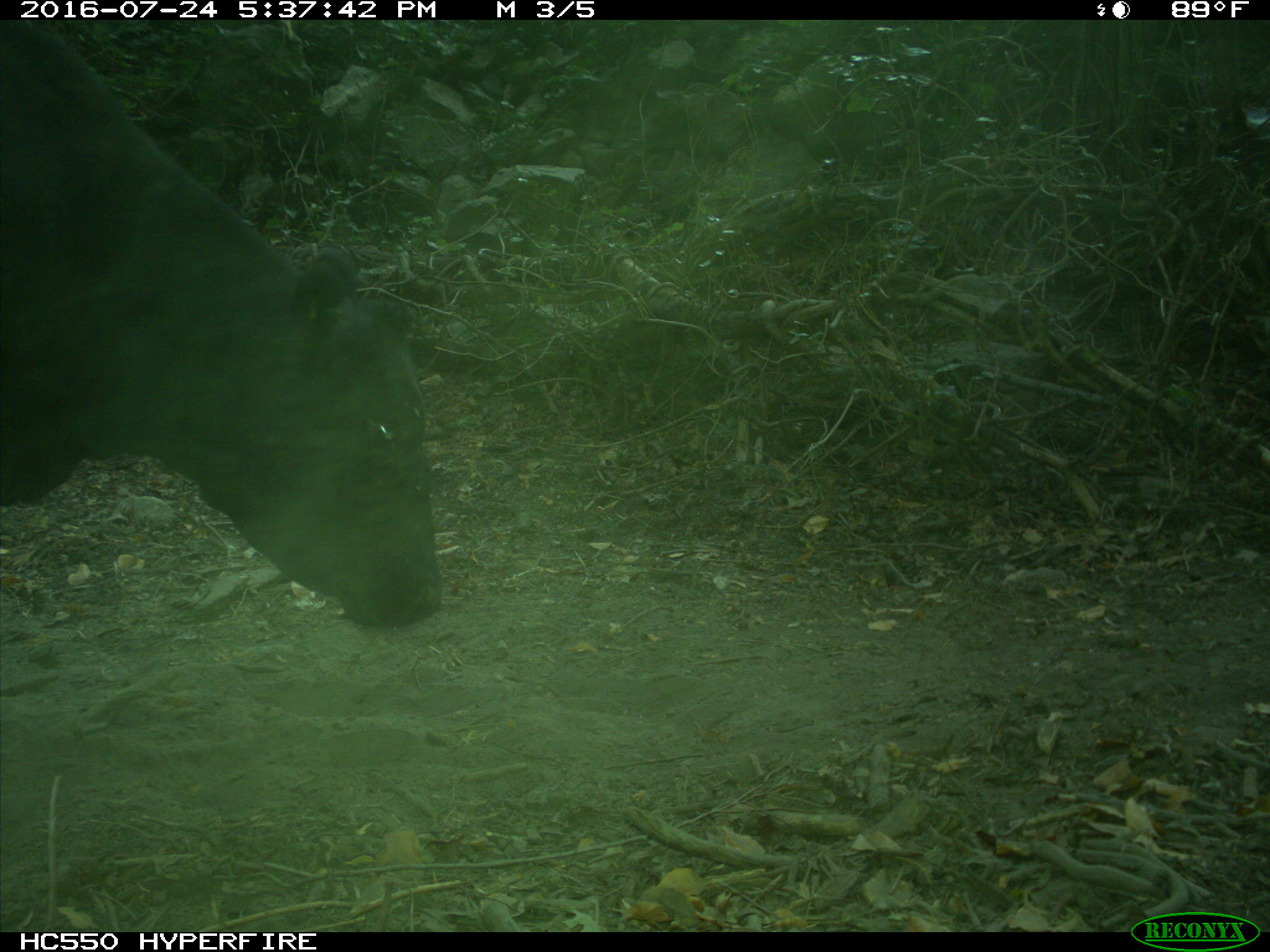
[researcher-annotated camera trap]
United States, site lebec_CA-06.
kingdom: Animalia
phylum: Chordata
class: Mammalia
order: Artiodactyla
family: Bovidae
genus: Bos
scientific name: Bos taurus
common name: domestic cow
Bos taurus (domestic cow).